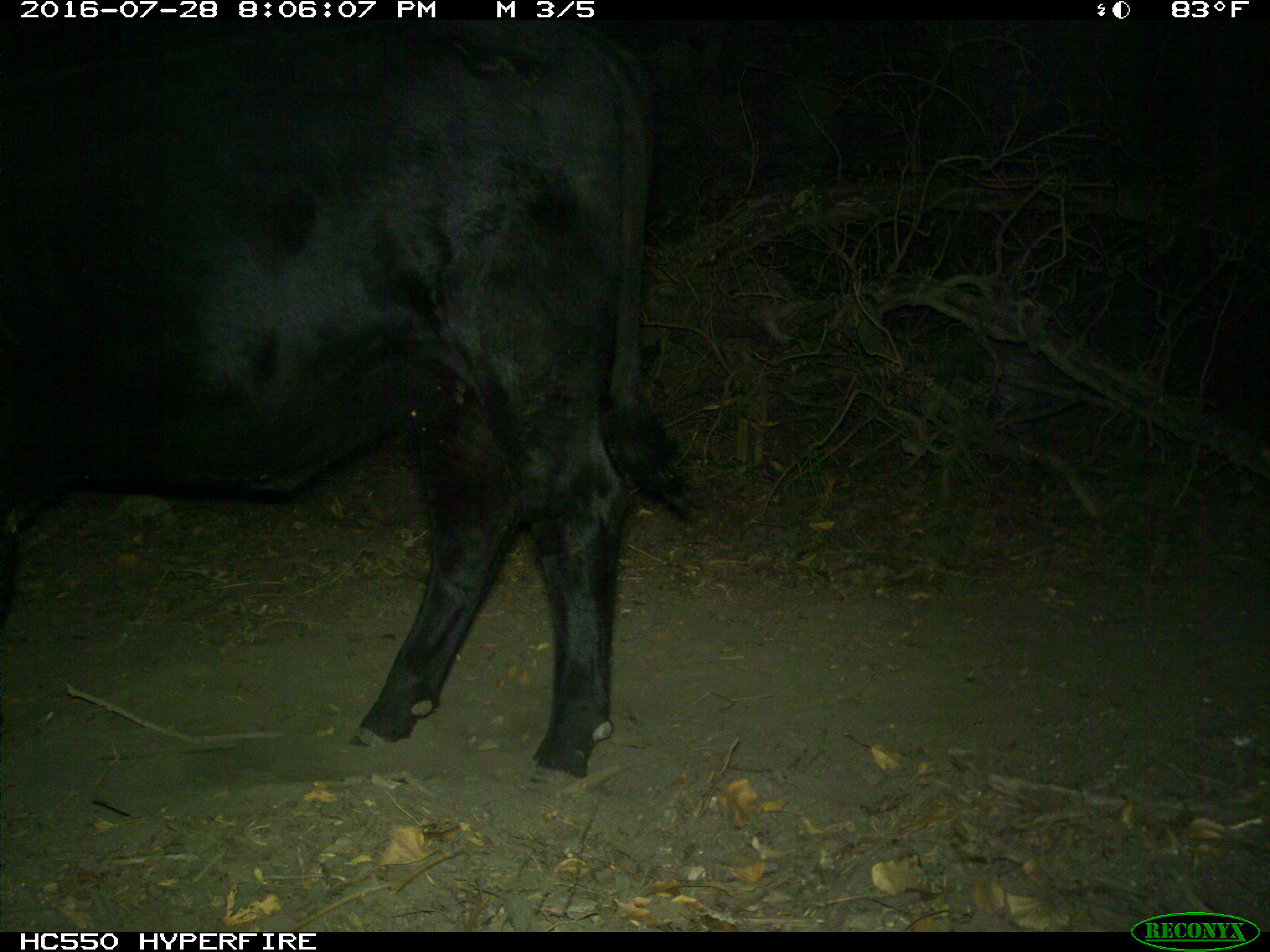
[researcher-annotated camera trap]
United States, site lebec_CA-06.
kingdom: Animalia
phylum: Chordata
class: Mammalia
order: Artiodactyla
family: Bovidae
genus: Bos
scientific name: Bos taurus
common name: domestic cow